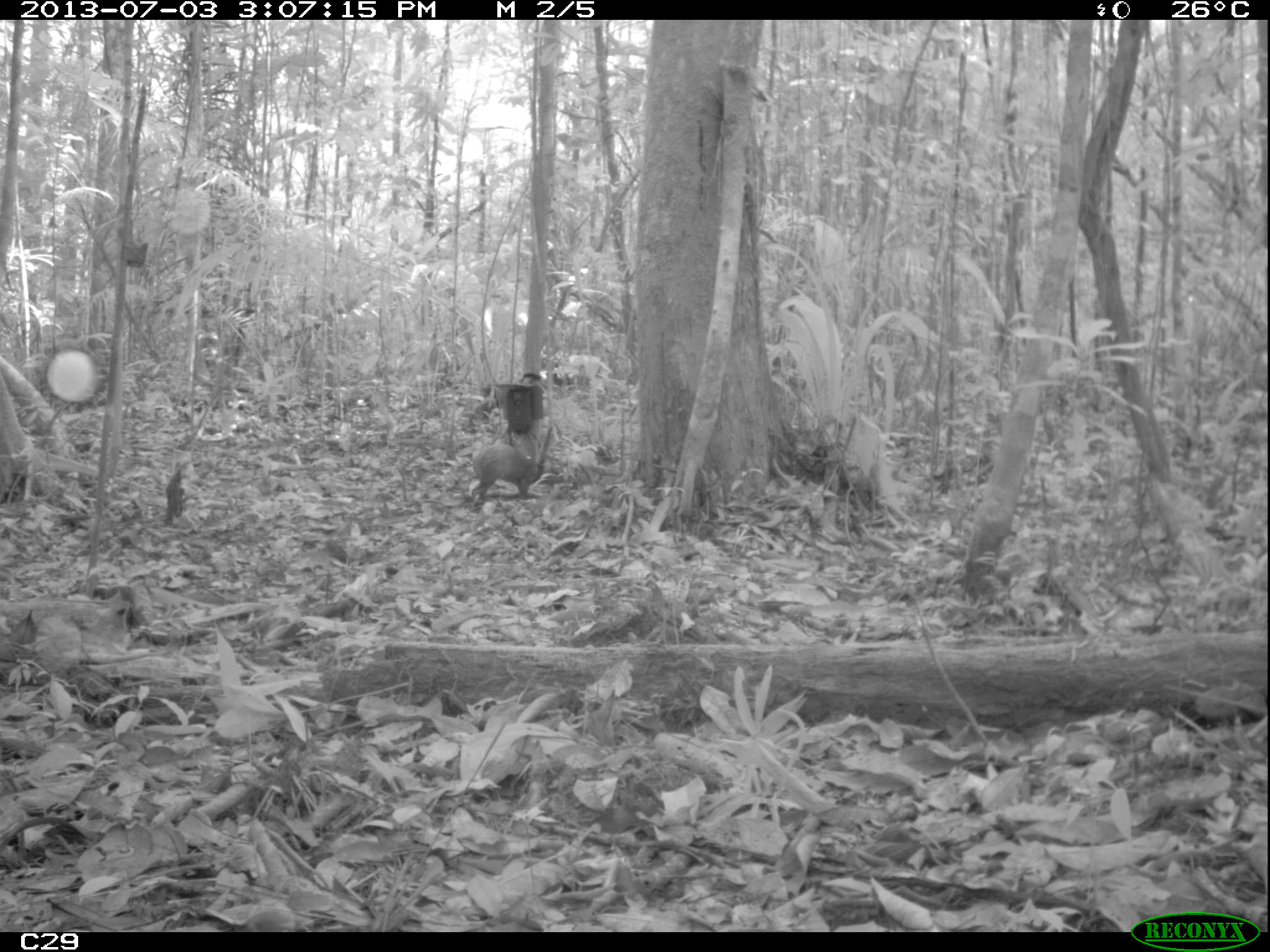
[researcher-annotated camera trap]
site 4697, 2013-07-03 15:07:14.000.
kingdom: Animalia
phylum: Chordata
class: Mammalia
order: Rodentia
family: Dasyproctidae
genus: Dasyprocta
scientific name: Dasyprocta leporina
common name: red-rumped agouti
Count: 1.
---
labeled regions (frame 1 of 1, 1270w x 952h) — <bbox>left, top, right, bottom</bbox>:
dasyprocta leporina: <bbox>470, 426, 553, 503</bbox>